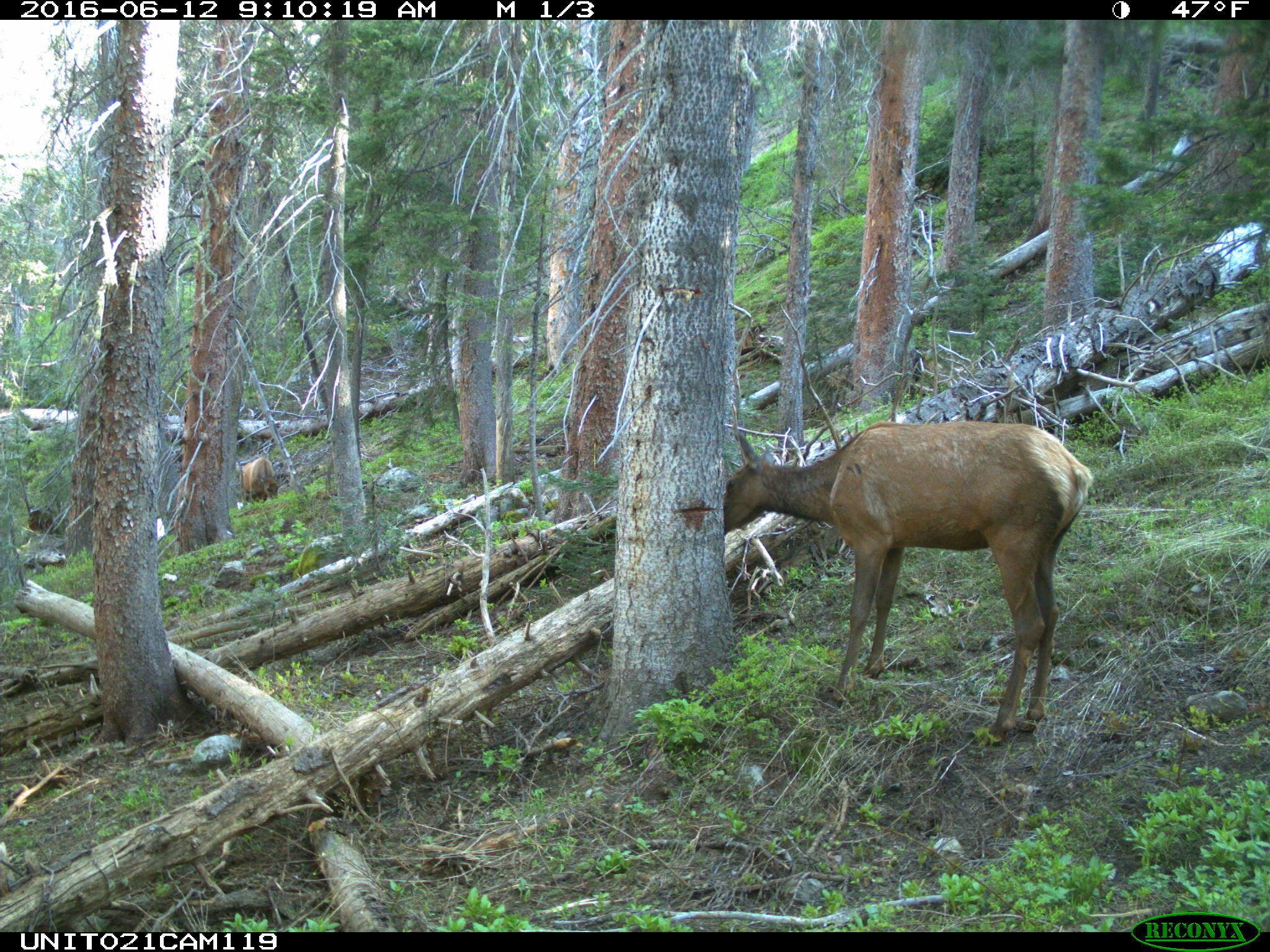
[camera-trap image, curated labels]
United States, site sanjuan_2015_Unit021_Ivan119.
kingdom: Animalia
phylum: Chordata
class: Mammalia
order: Artiodactyla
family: Cervidae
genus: Cervus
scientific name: Cervus elaphus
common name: red deer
Cervus elaphus (red deer).